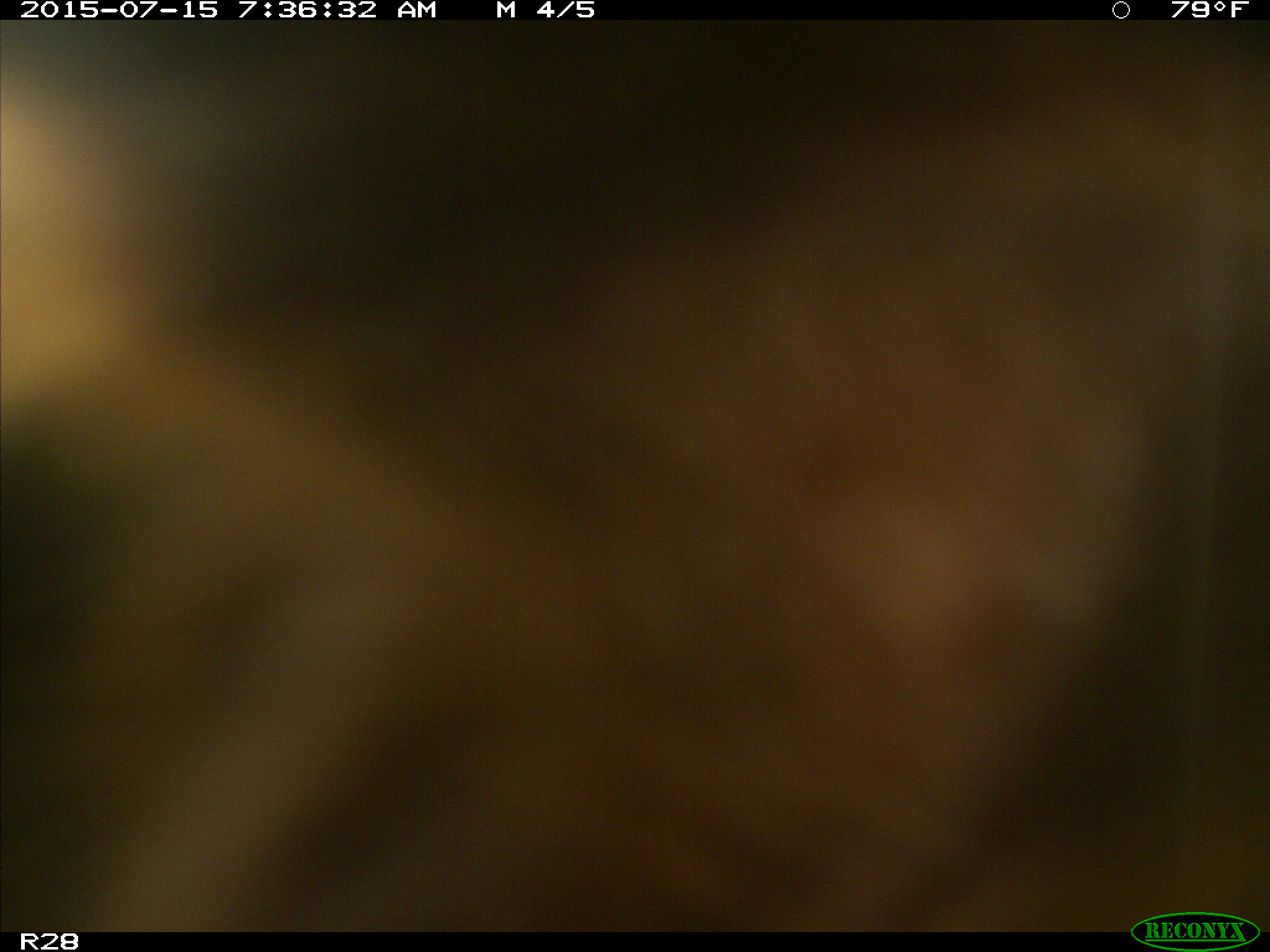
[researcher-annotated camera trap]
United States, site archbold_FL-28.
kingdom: Animalia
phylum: Chordata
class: Mammalia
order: Artiodactyla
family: Bovidae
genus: Bos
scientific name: Bos taurus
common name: domestic cow